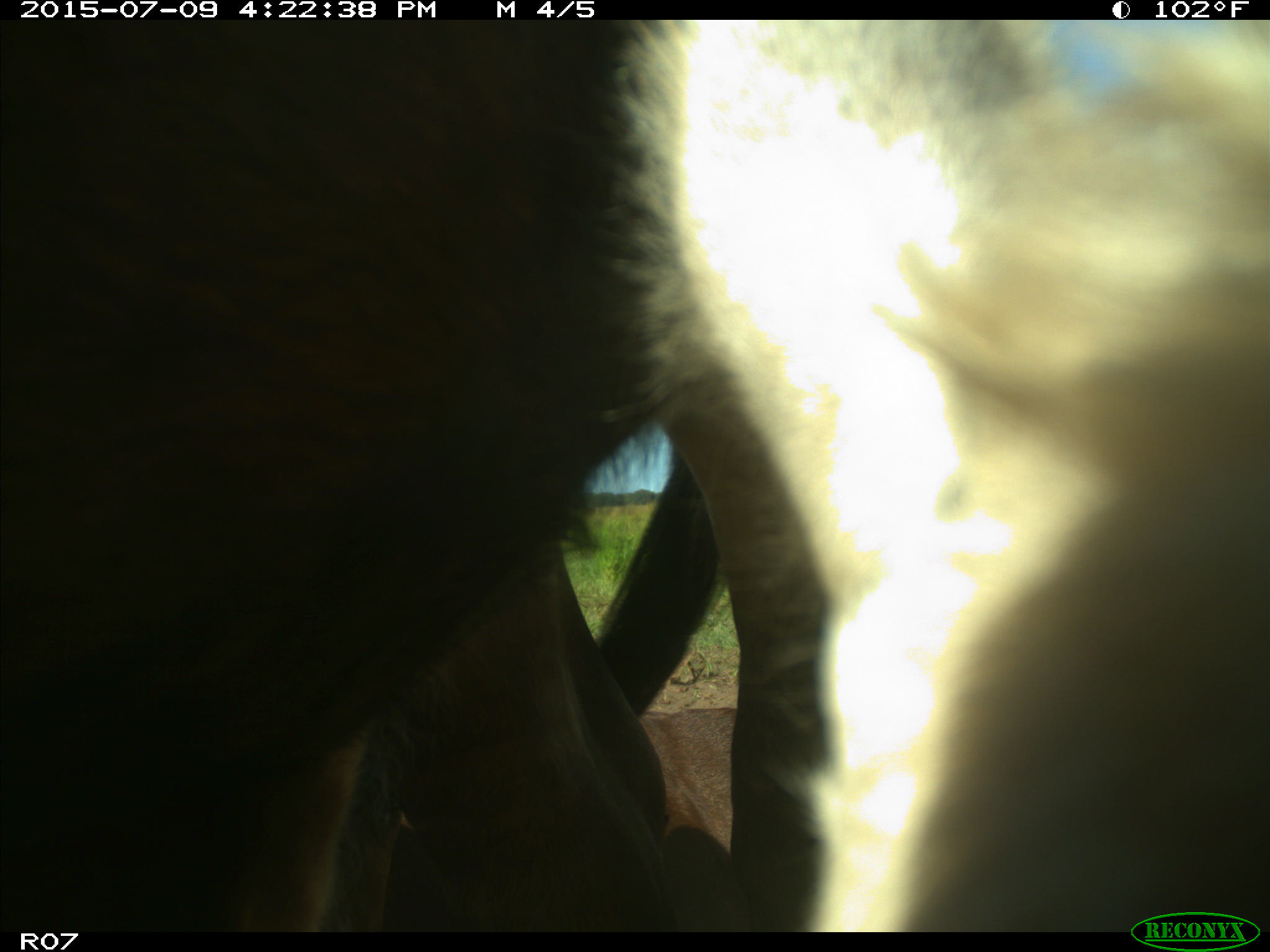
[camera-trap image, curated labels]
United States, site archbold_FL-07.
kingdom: Animalia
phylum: Chordata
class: Mammalia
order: Artiodactyla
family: Bovidae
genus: Bos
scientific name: Bos taurus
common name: domestic cow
Bos taurus (domestic cow).